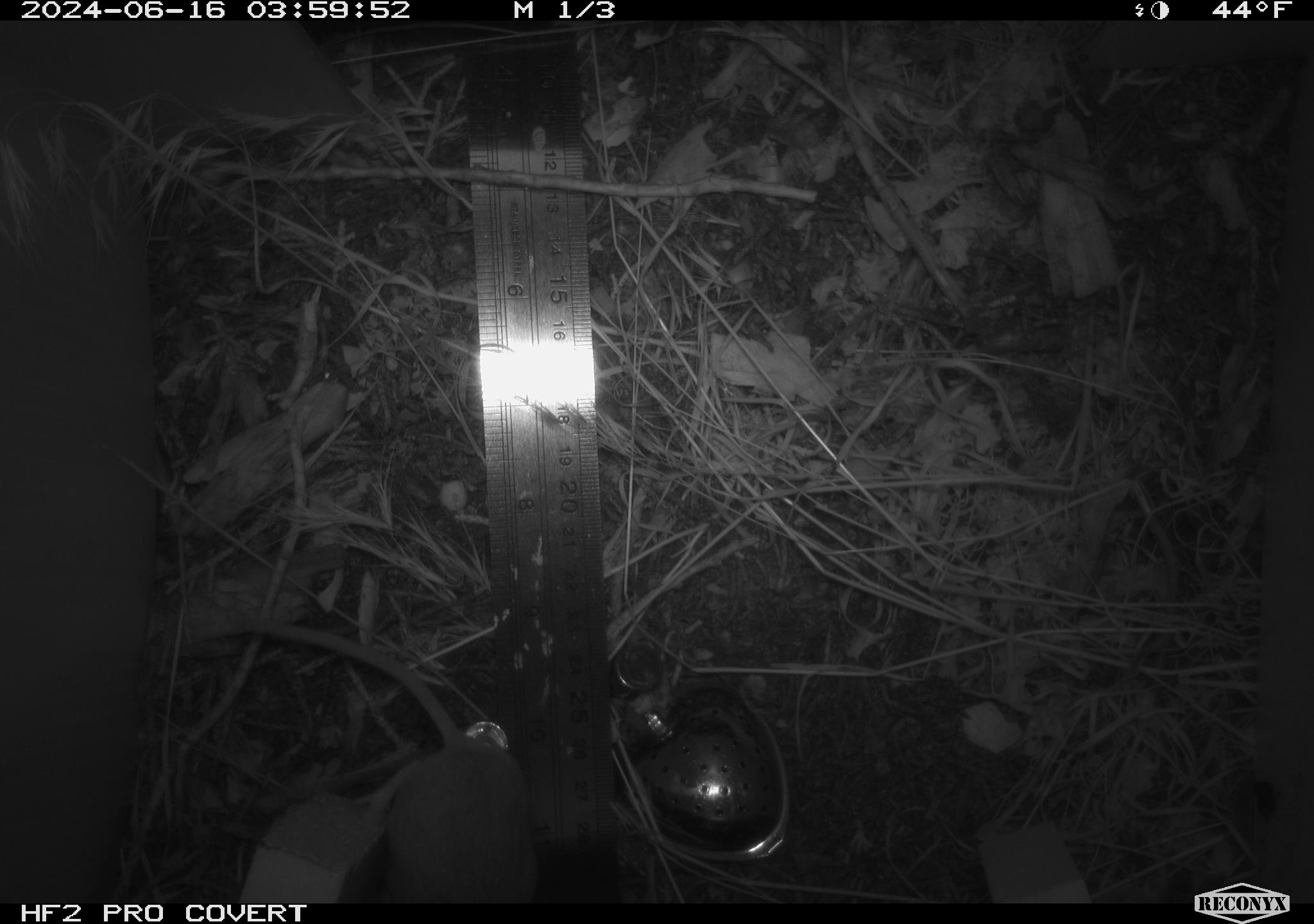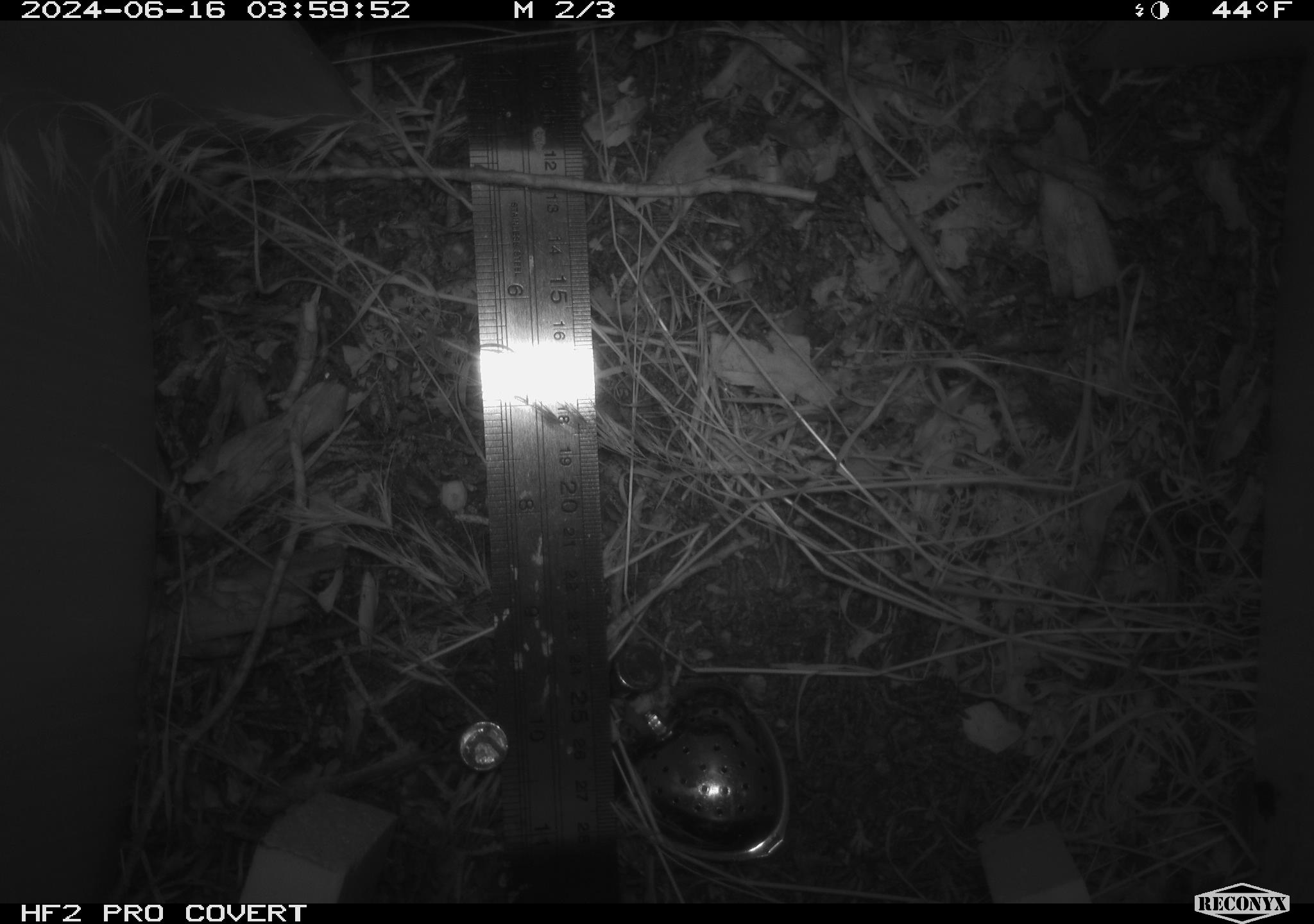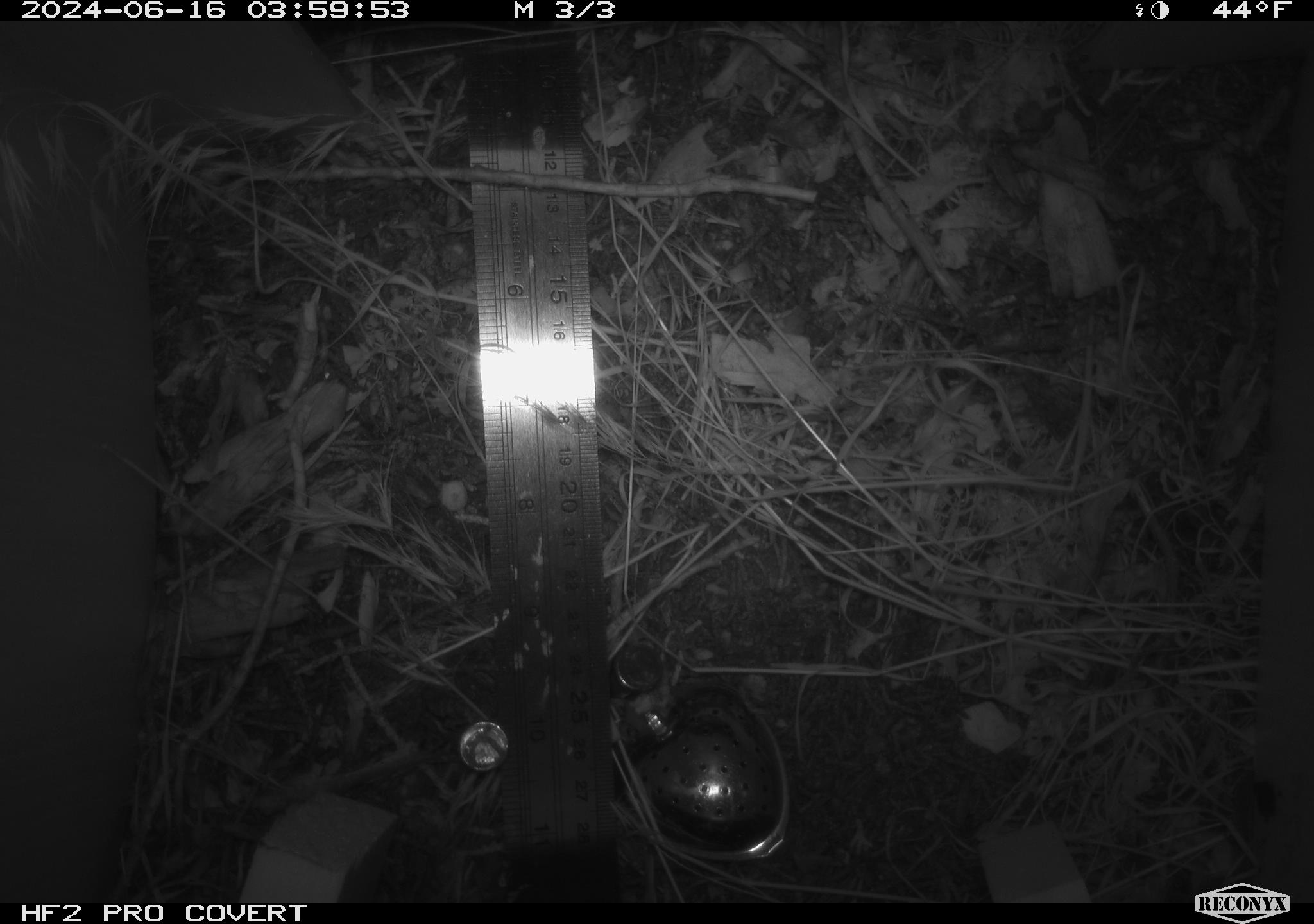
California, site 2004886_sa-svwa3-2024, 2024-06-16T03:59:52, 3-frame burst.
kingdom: Animalia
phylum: Chordata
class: Mammalia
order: Rodentia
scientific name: Rodentia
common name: mouse species